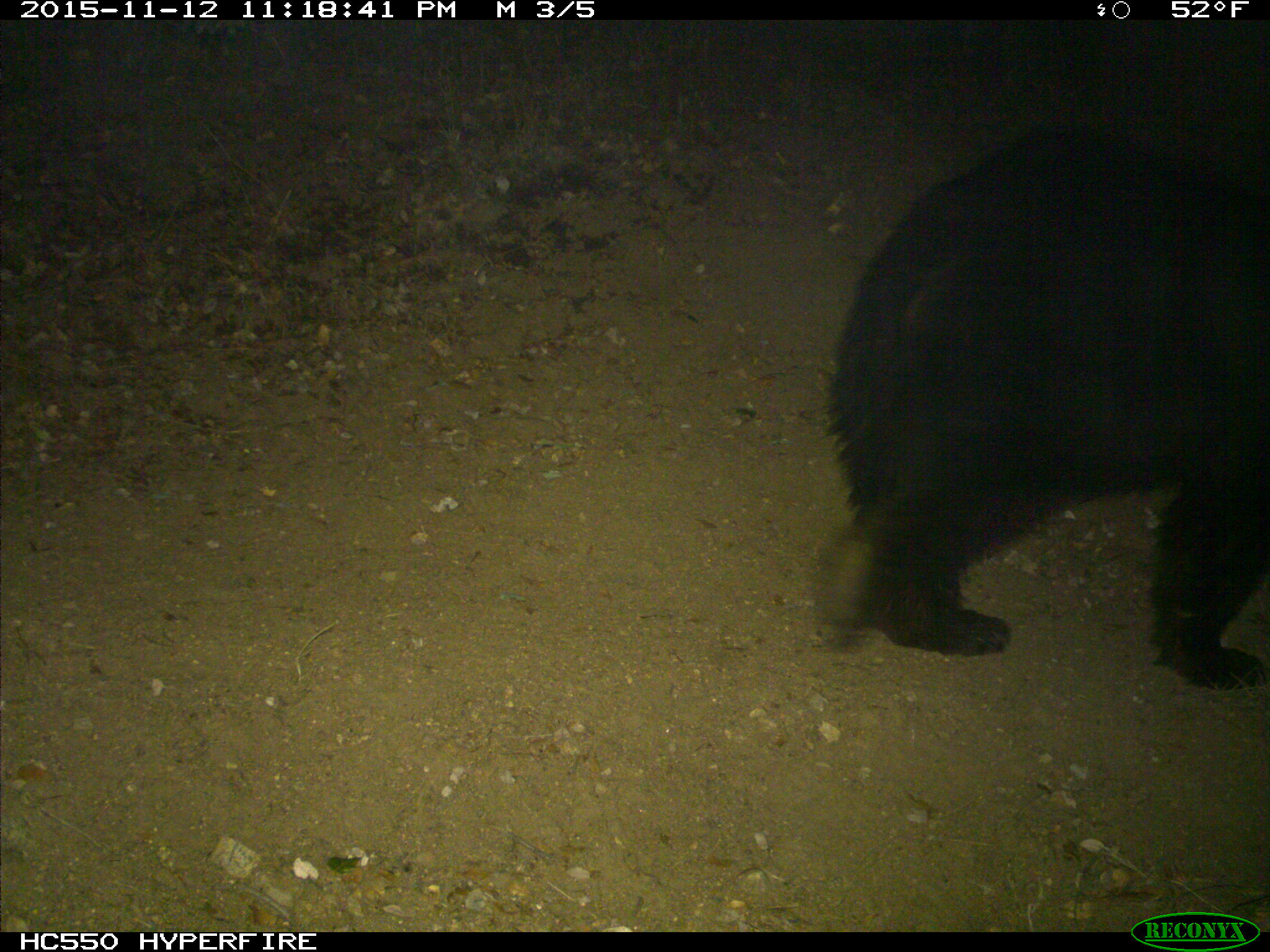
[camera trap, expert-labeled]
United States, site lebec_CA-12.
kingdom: Animalia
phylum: Chordata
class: Mammalia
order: Carnivora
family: Ursidae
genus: Ursus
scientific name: Ursus americanus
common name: american black bear